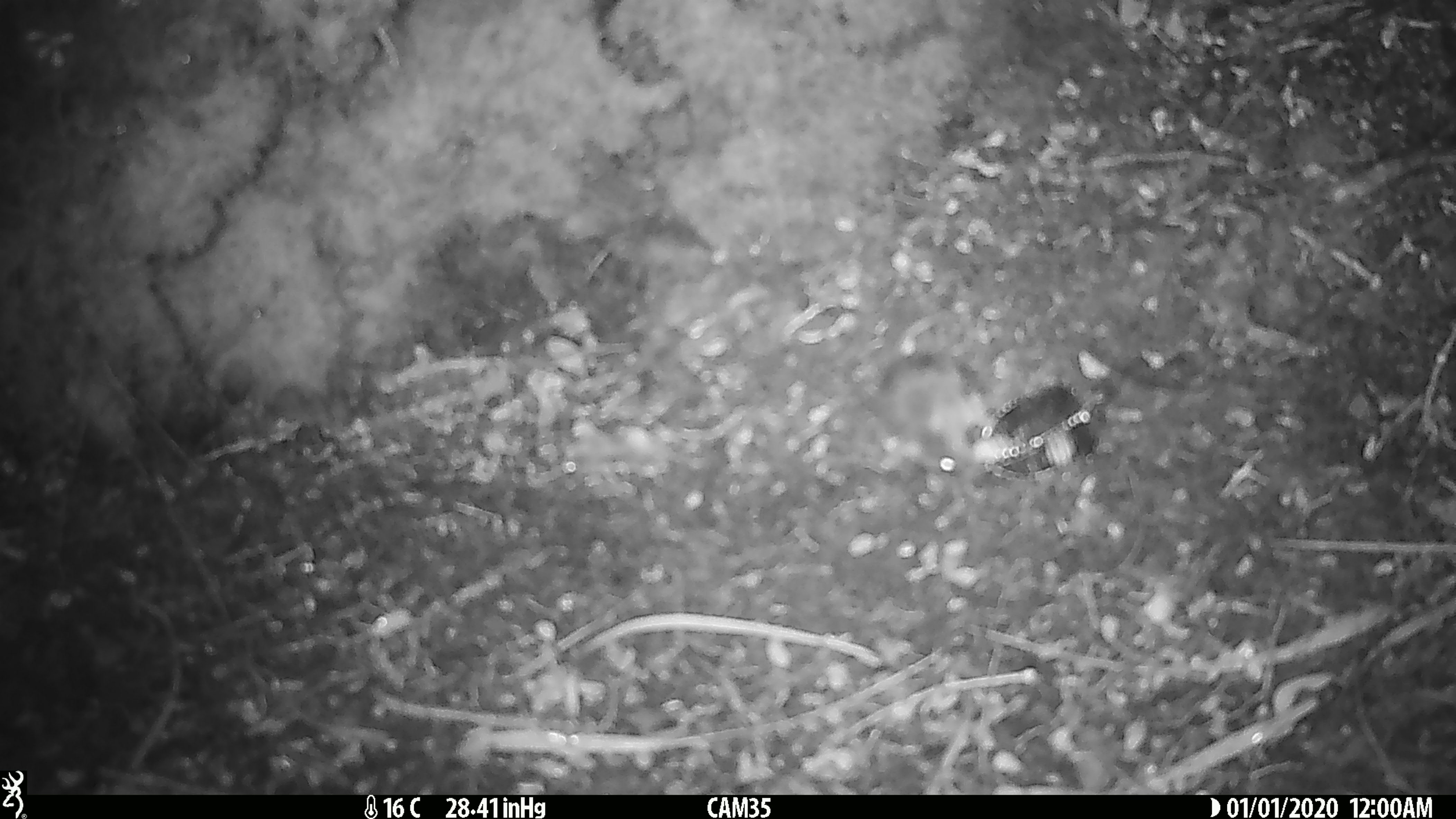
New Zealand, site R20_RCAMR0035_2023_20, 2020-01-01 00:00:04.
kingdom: Animalia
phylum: Chordata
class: Mammalia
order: Rodentia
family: Muridae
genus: Mus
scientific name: Mus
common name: mouse